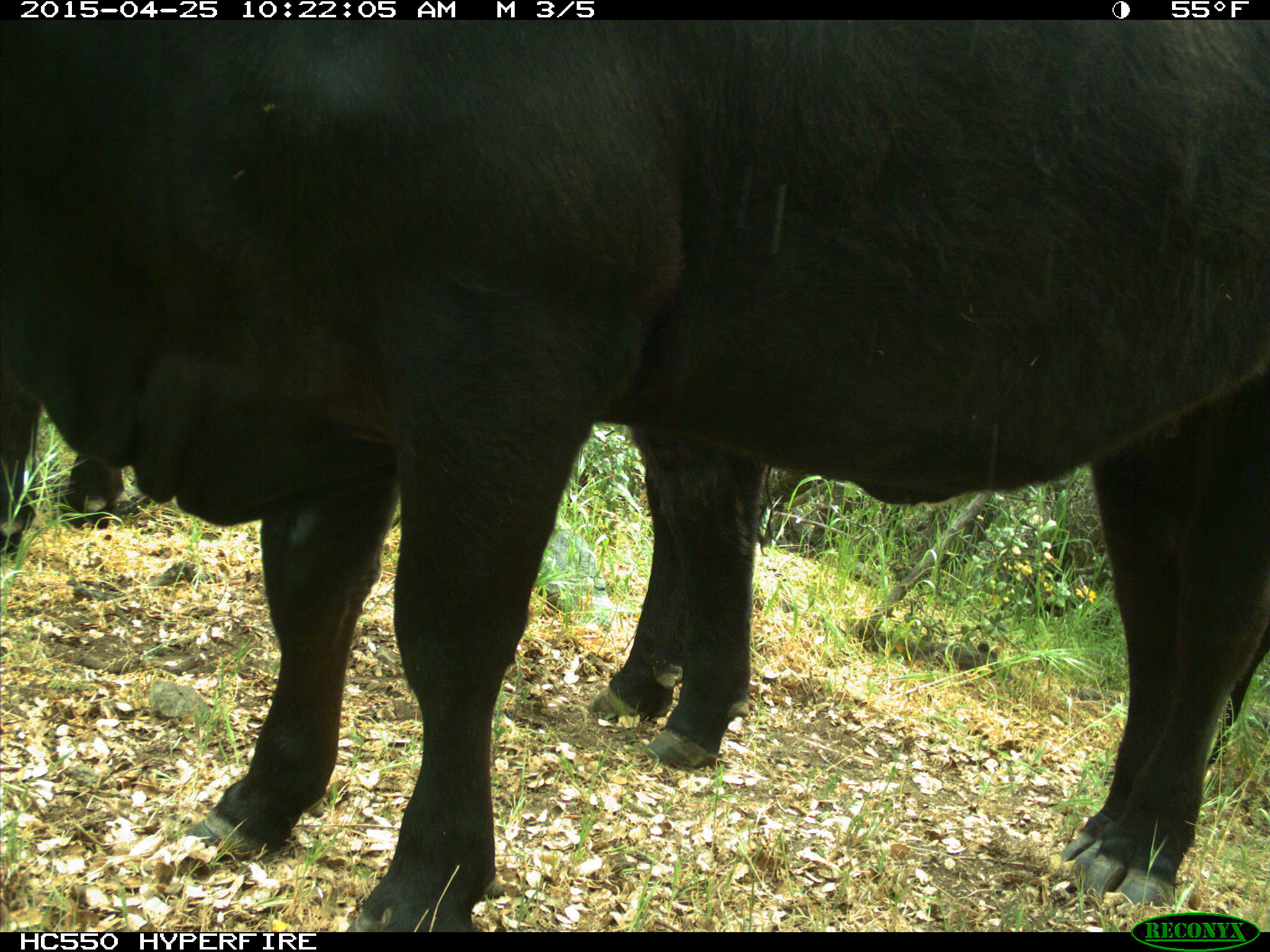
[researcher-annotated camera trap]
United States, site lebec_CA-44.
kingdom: Animalia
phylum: Chordata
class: Mammalia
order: Artiodactyla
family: Suidae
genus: Sus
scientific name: Sus scrofa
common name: wild boar